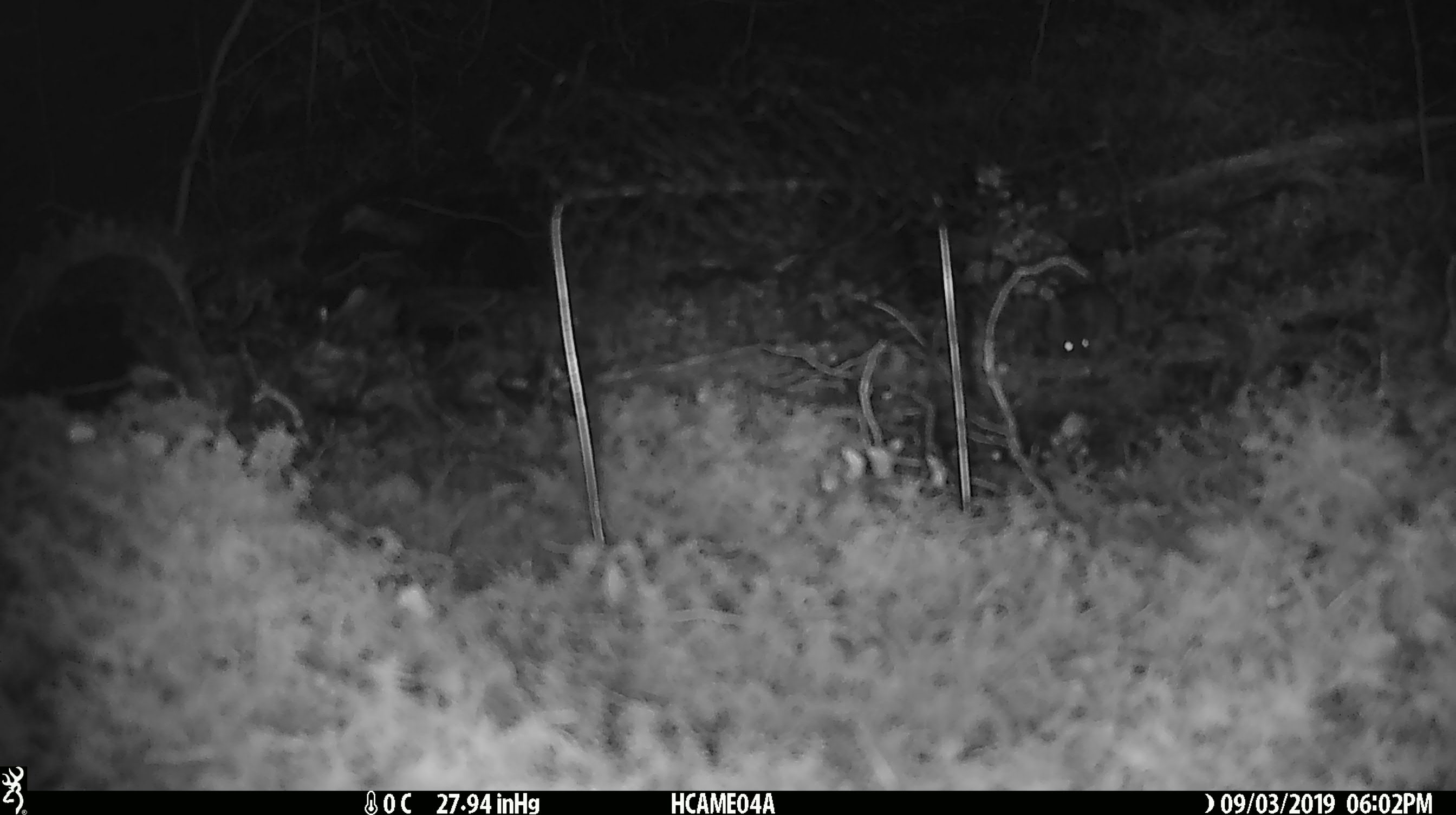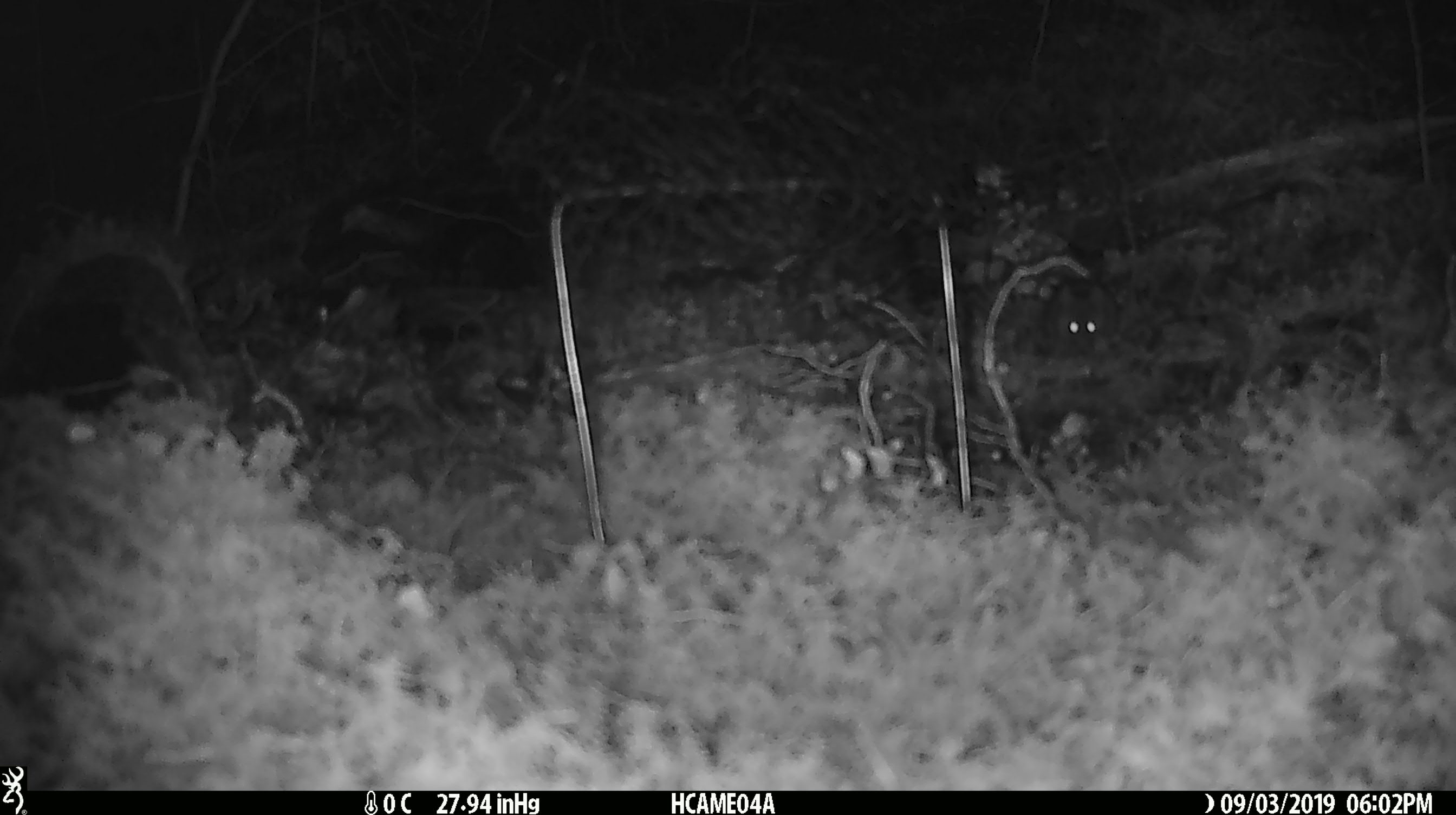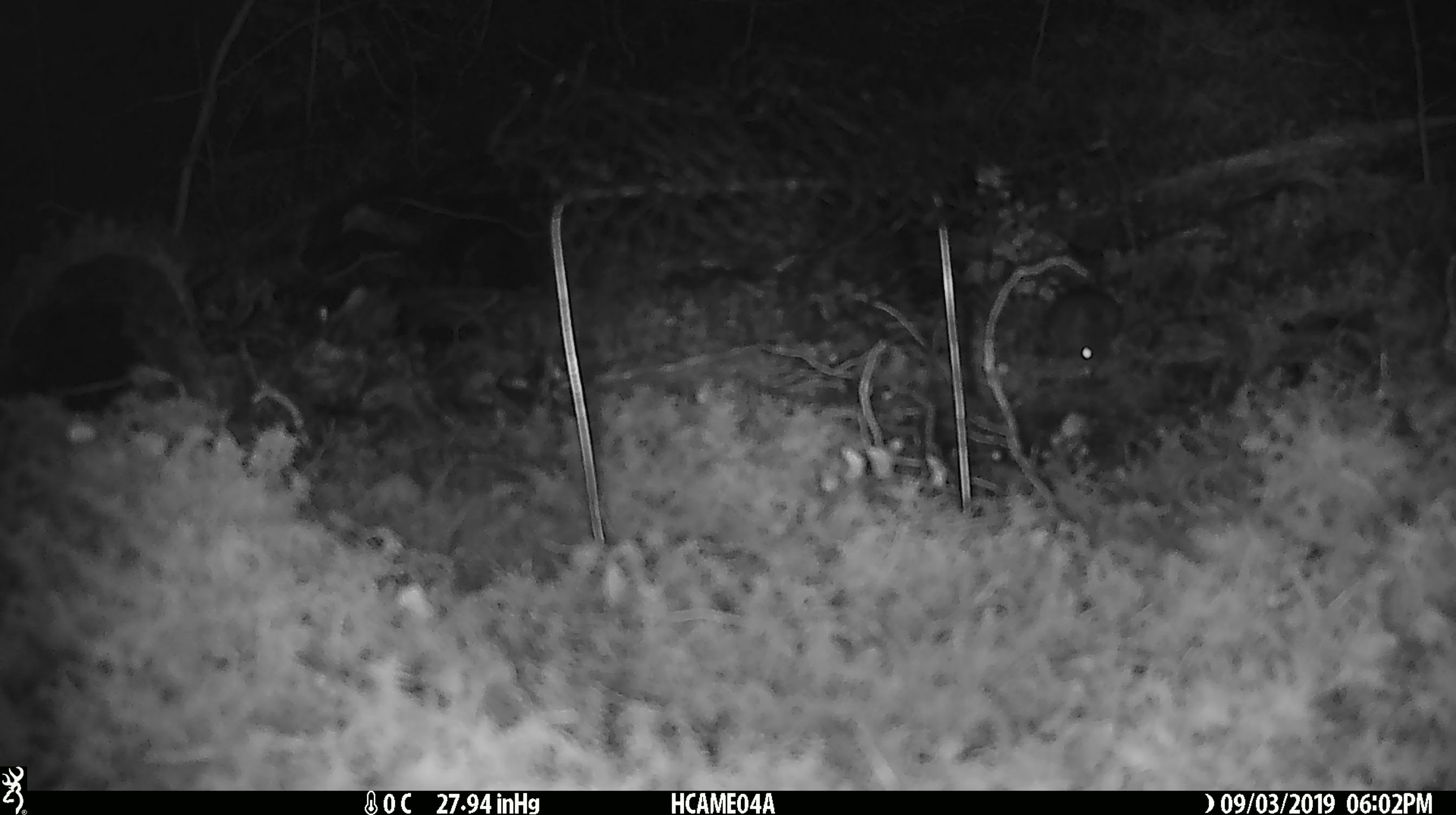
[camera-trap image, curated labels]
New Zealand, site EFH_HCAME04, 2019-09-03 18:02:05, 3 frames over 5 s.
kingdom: Animalia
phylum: Chordata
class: Mammalia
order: Rodentia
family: Muridae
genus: Mus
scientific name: Mus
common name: mouse